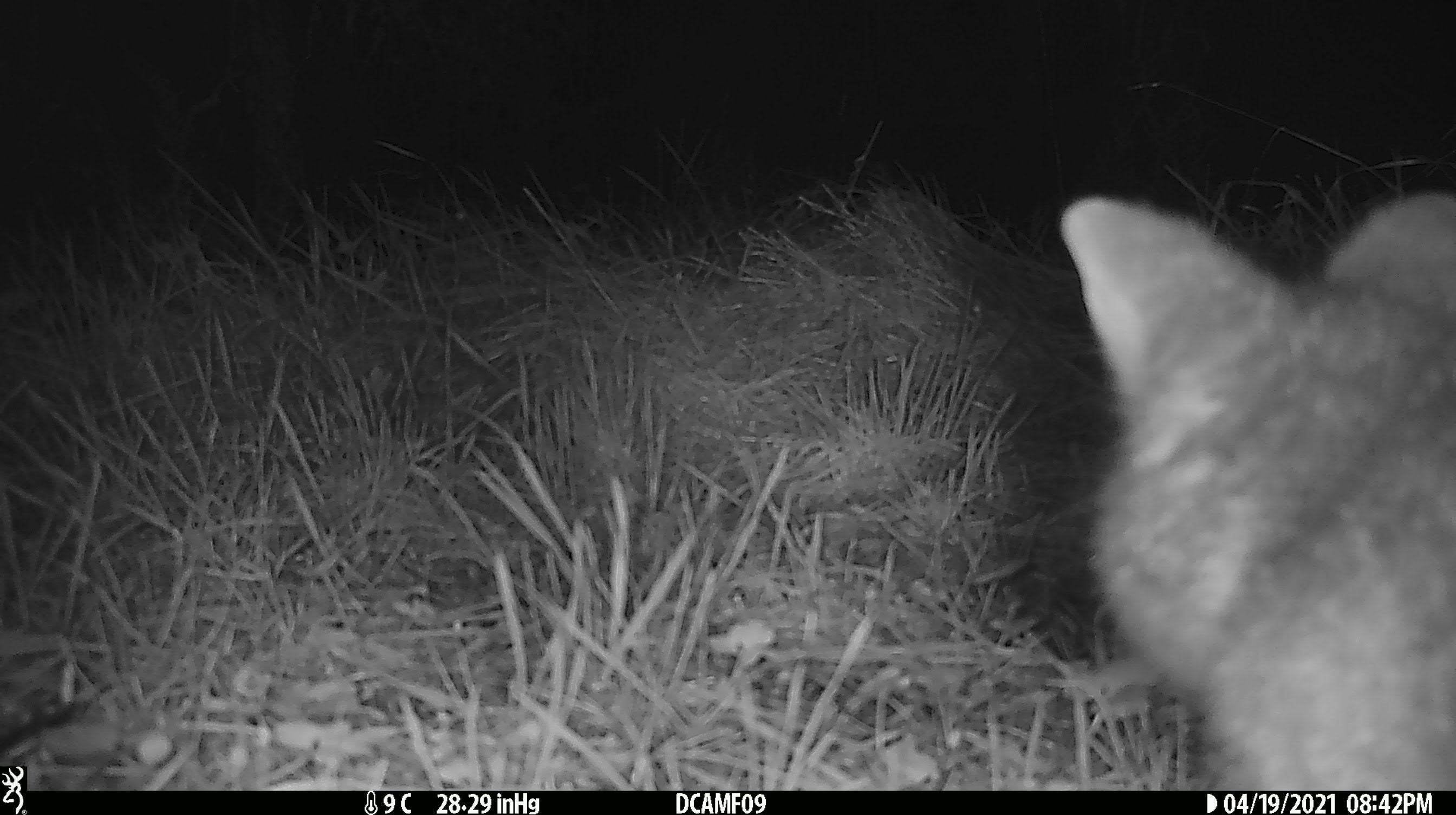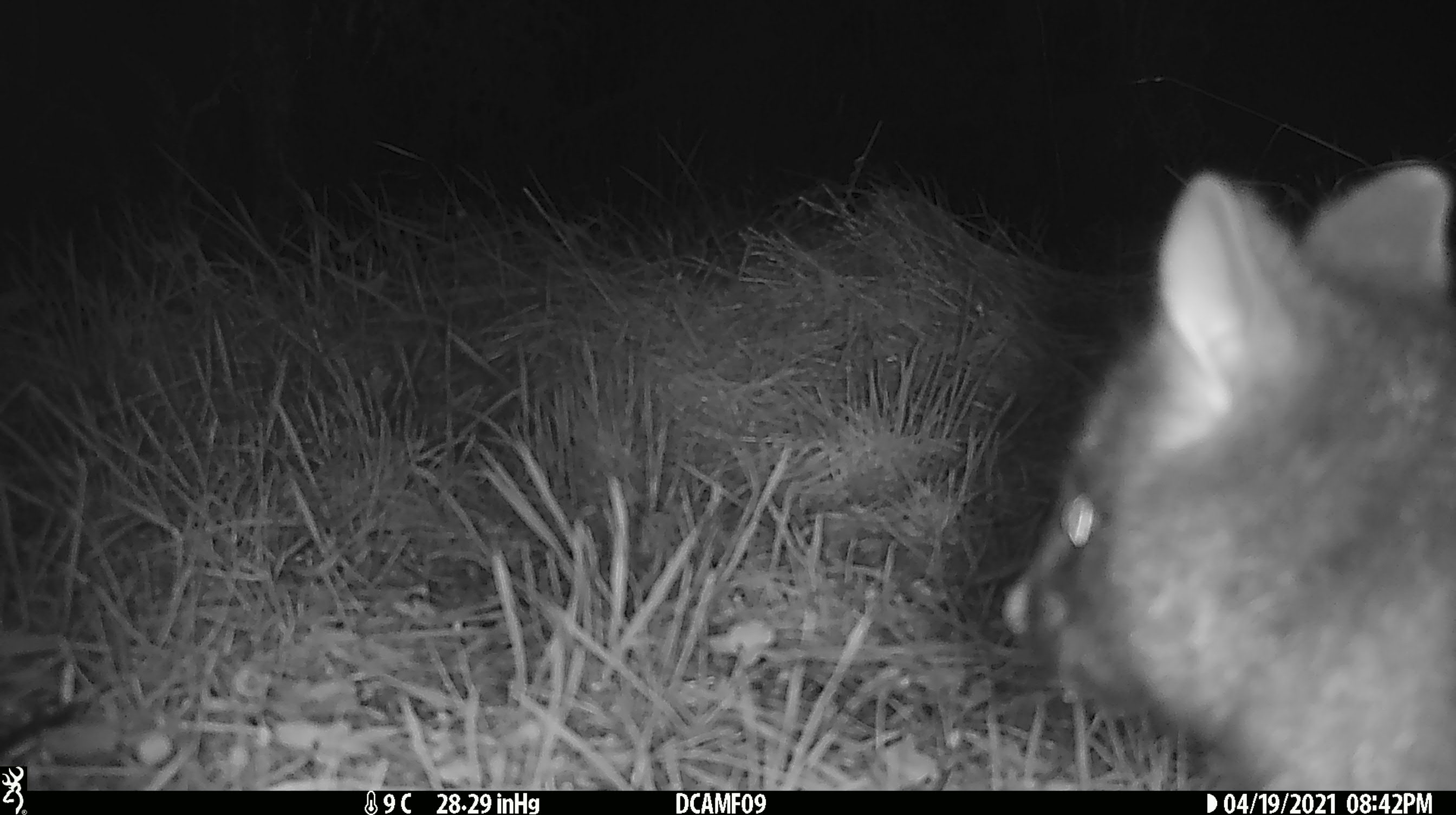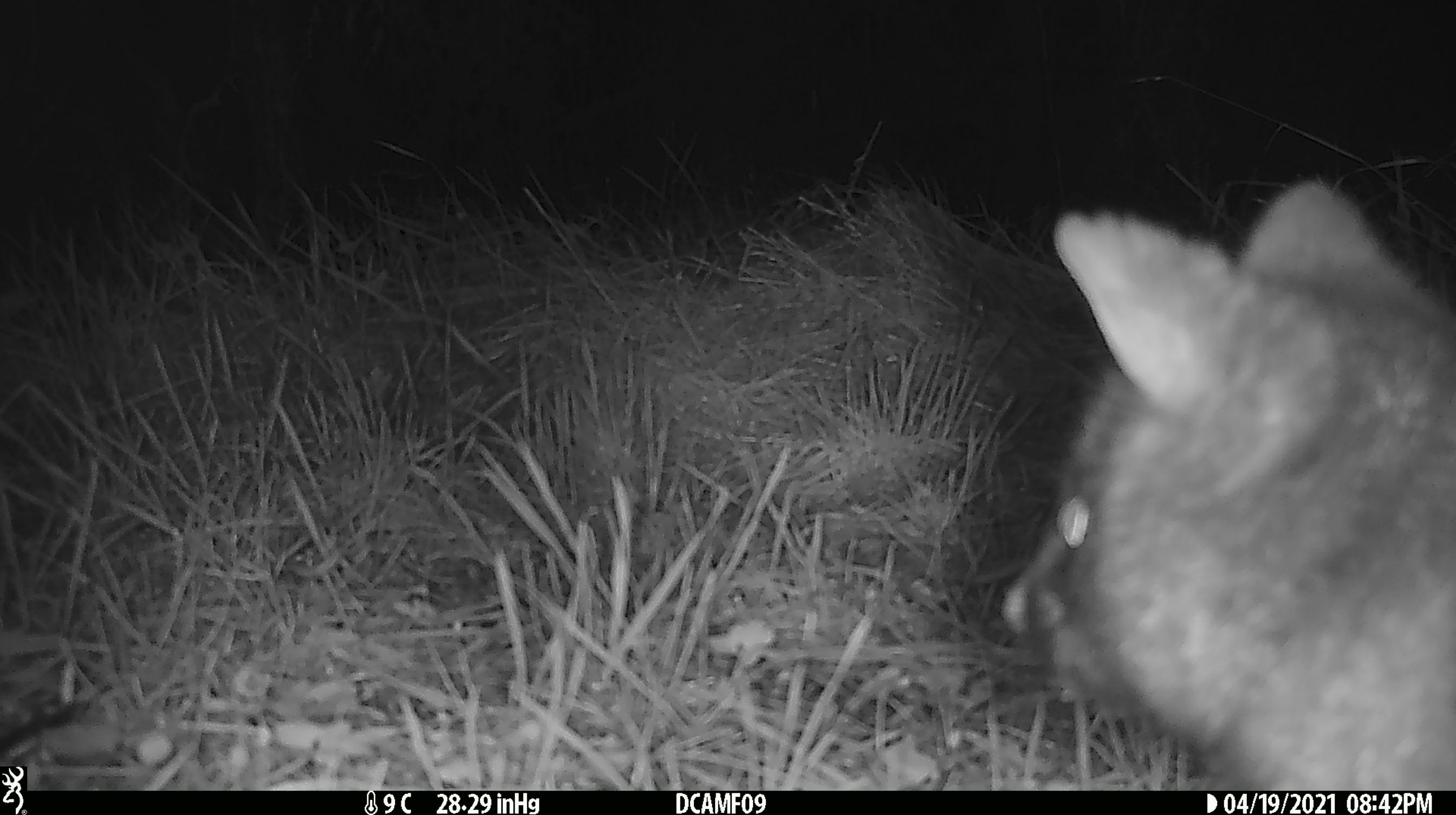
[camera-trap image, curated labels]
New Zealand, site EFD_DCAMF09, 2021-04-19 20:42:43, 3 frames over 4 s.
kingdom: Animalia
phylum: Chordata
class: Mammalia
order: Diprotodontia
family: Phalangeridae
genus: Trichosurus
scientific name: Trichosurus vulpecula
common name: common brushtail possum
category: possum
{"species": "possum (common brushtail possum) (Trichosurus vulpecula)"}